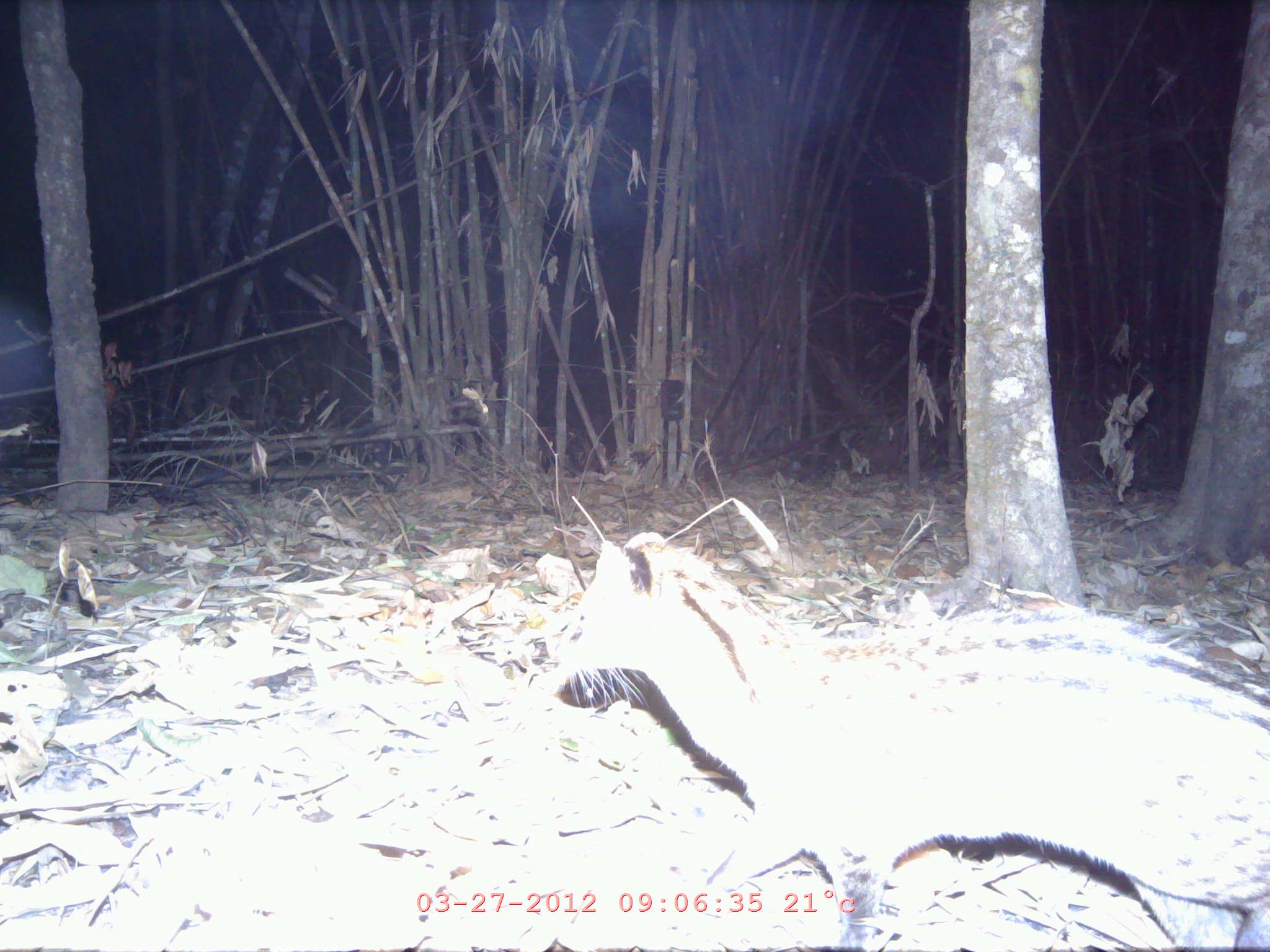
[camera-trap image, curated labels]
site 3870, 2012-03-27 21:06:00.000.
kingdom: Animalia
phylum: Chordata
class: Mammalia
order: Carnivora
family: Viverridae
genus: Viverricula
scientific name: Viverricula indica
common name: small indian civet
Viverricula indica (small indian civet), count 1.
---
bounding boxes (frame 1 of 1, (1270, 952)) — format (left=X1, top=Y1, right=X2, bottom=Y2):
viverricula indica: (left=558, top=530, right=1270, bottom=945)